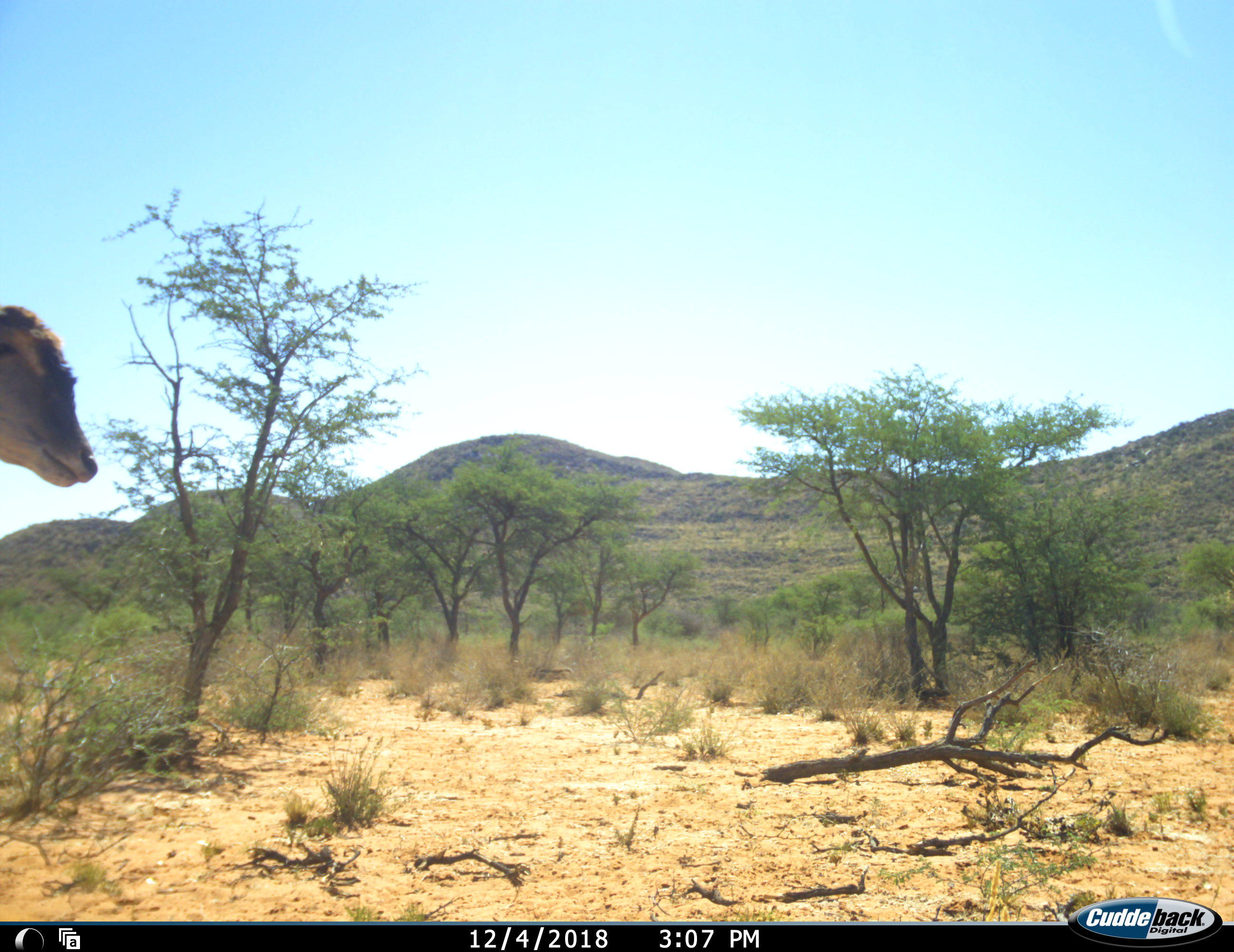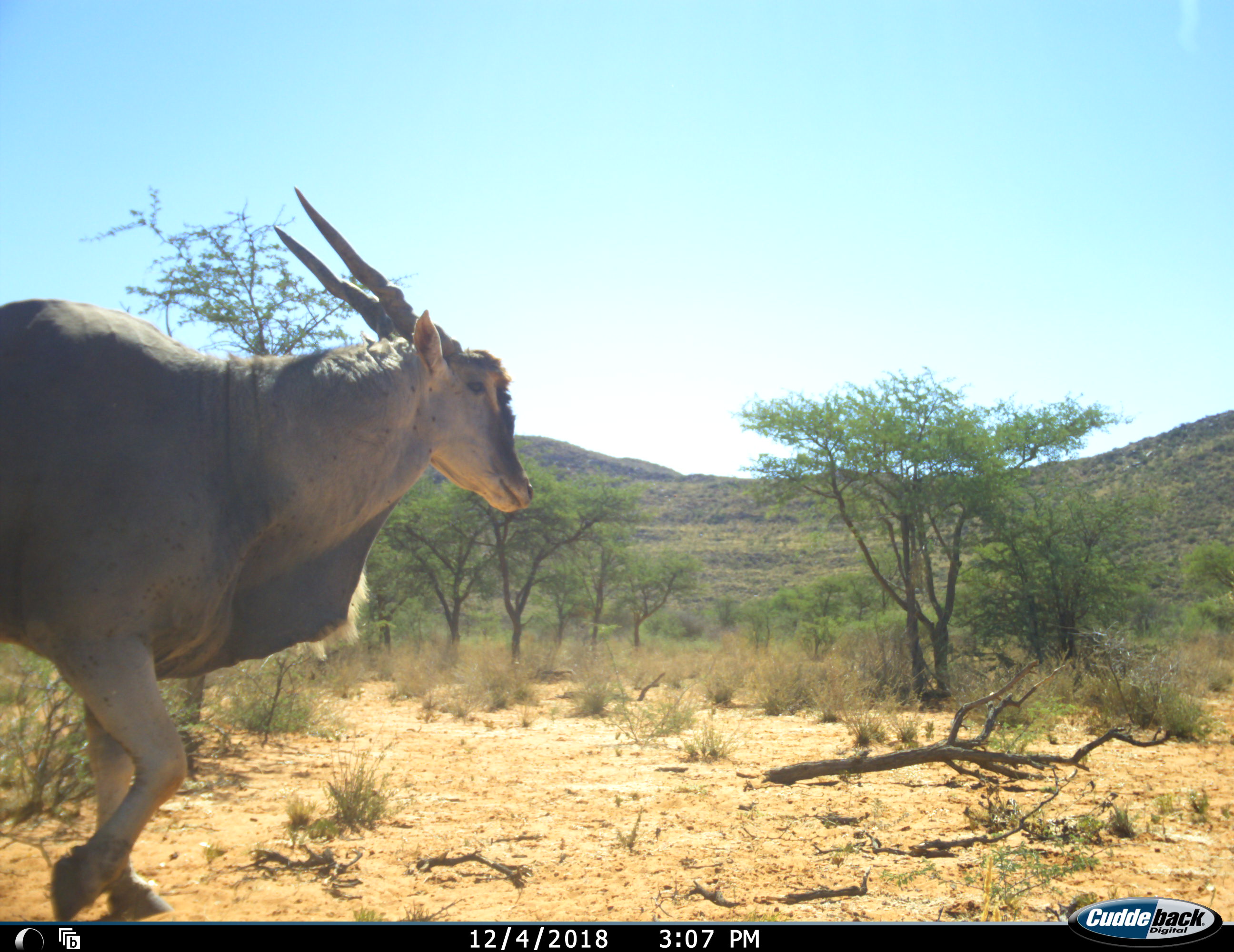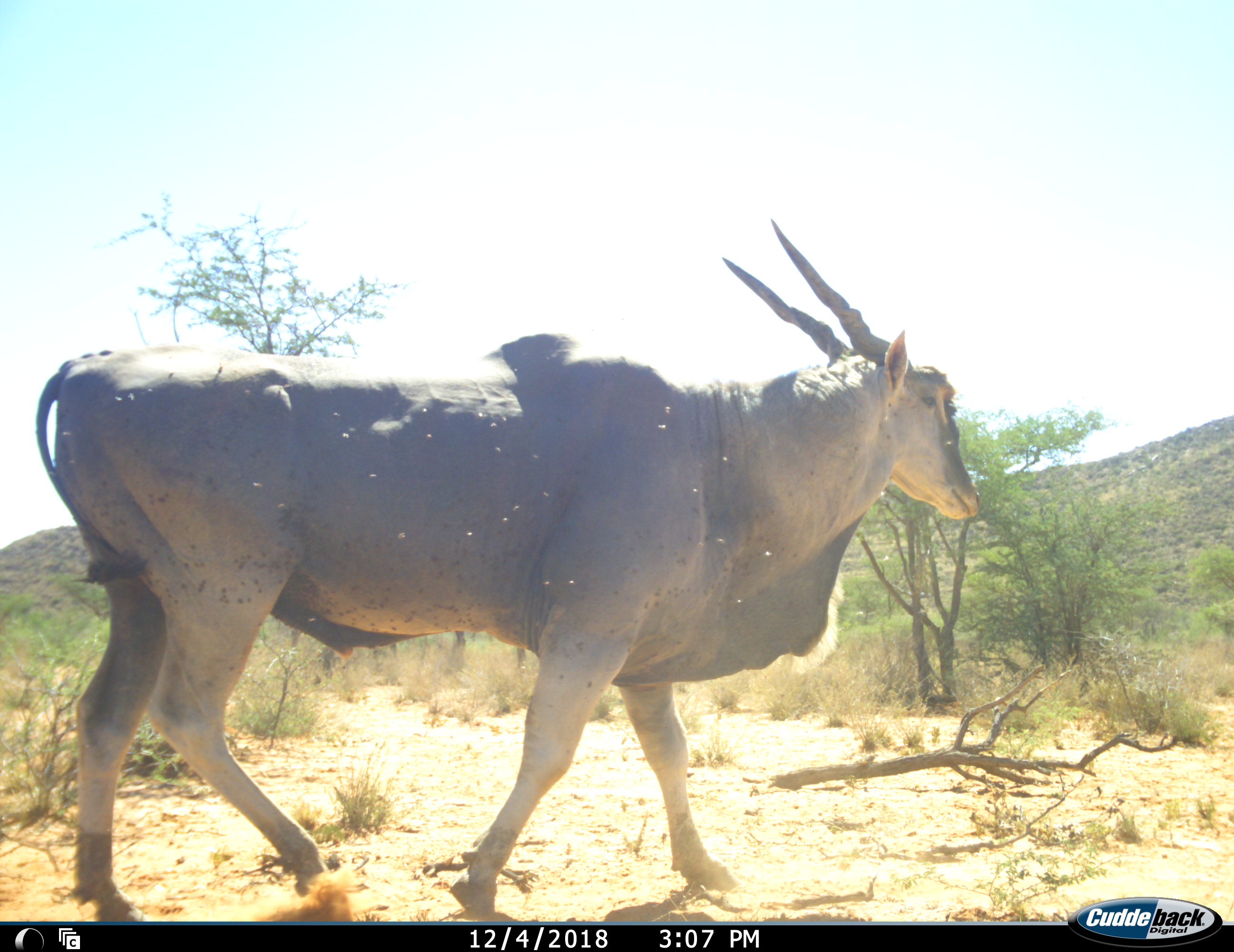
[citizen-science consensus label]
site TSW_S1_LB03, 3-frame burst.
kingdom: Animalia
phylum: Chordata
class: Mammalia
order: Artiodactyla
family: Bovidae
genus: Tragelaphus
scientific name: Tragelaphus oryx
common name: eland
Eland (Tragelaphus oryx), count 1. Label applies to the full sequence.